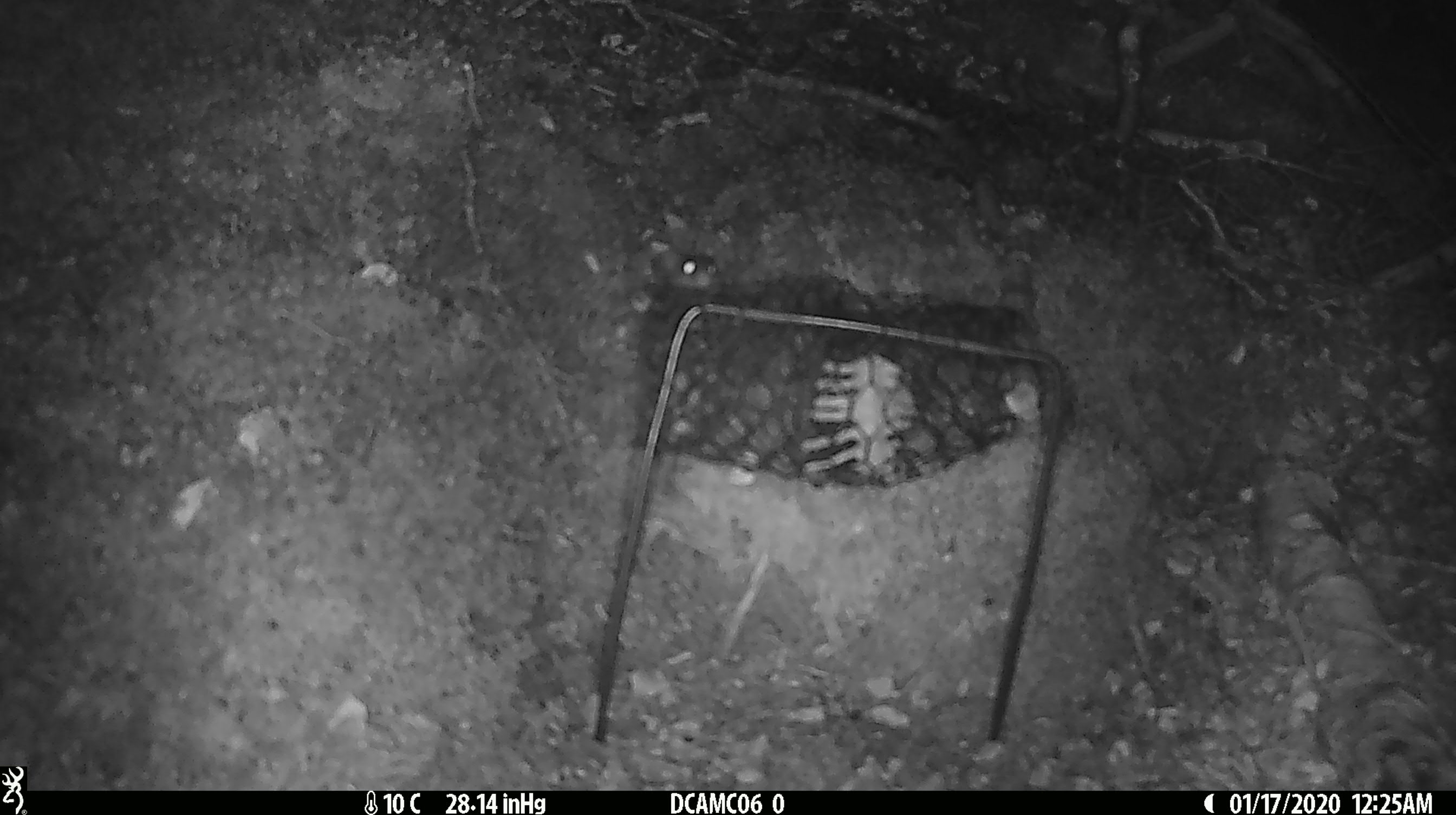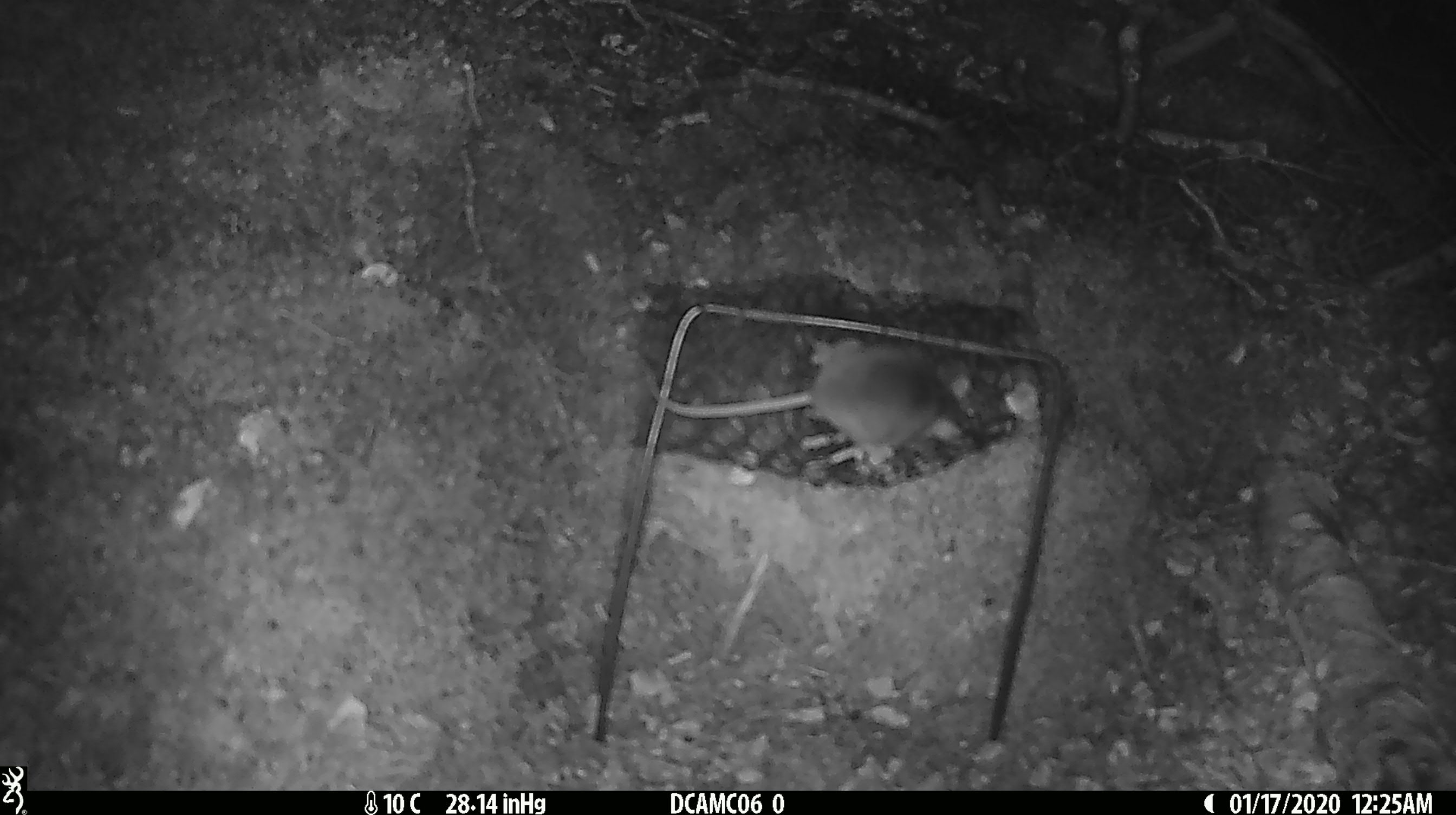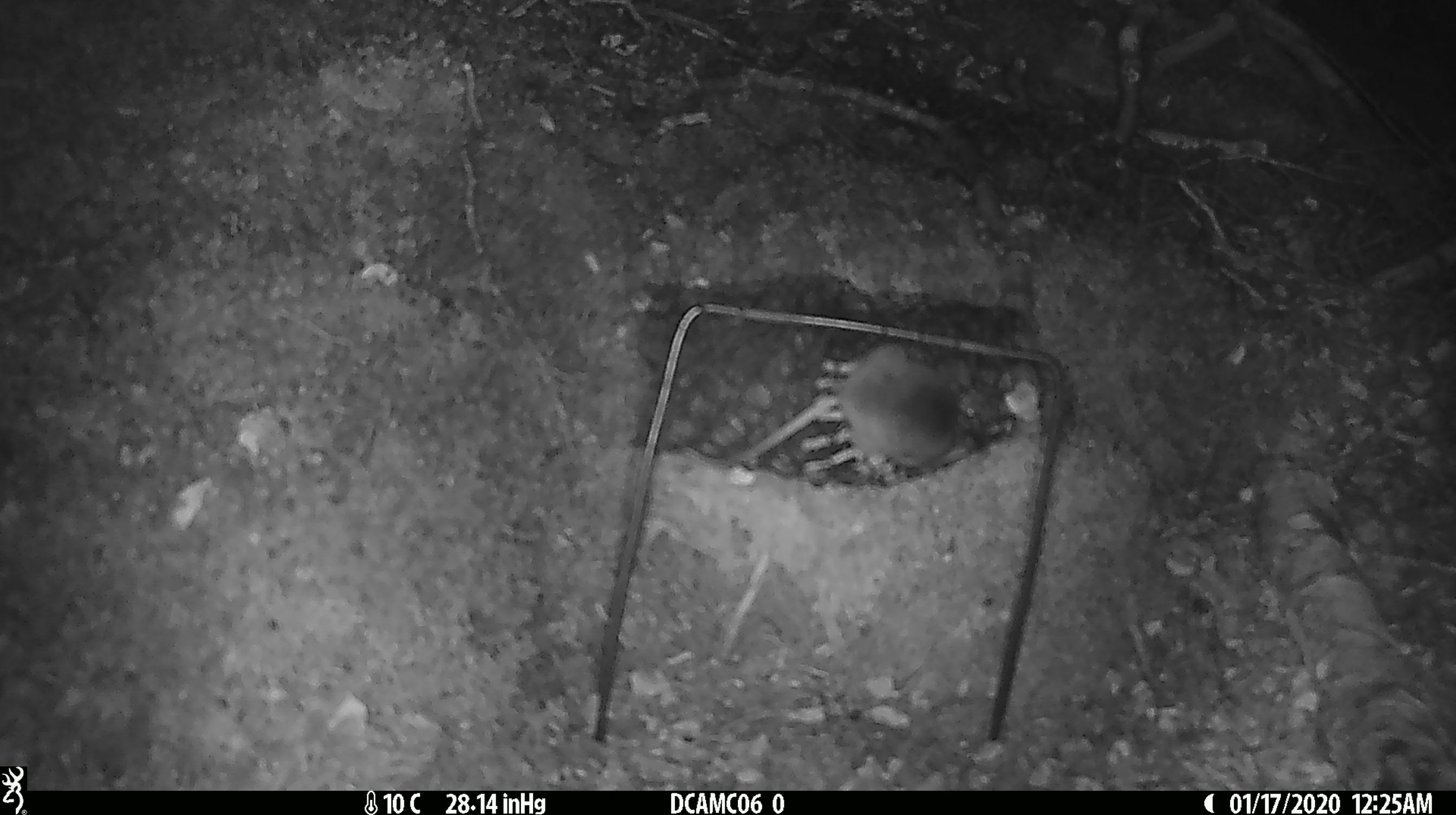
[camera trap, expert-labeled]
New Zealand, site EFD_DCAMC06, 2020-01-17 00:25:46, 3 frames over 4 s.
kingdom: Animalia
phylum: Chordata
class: Mammalia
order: Rodentia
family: Muridae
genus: Mus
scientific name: Mus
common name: mouse